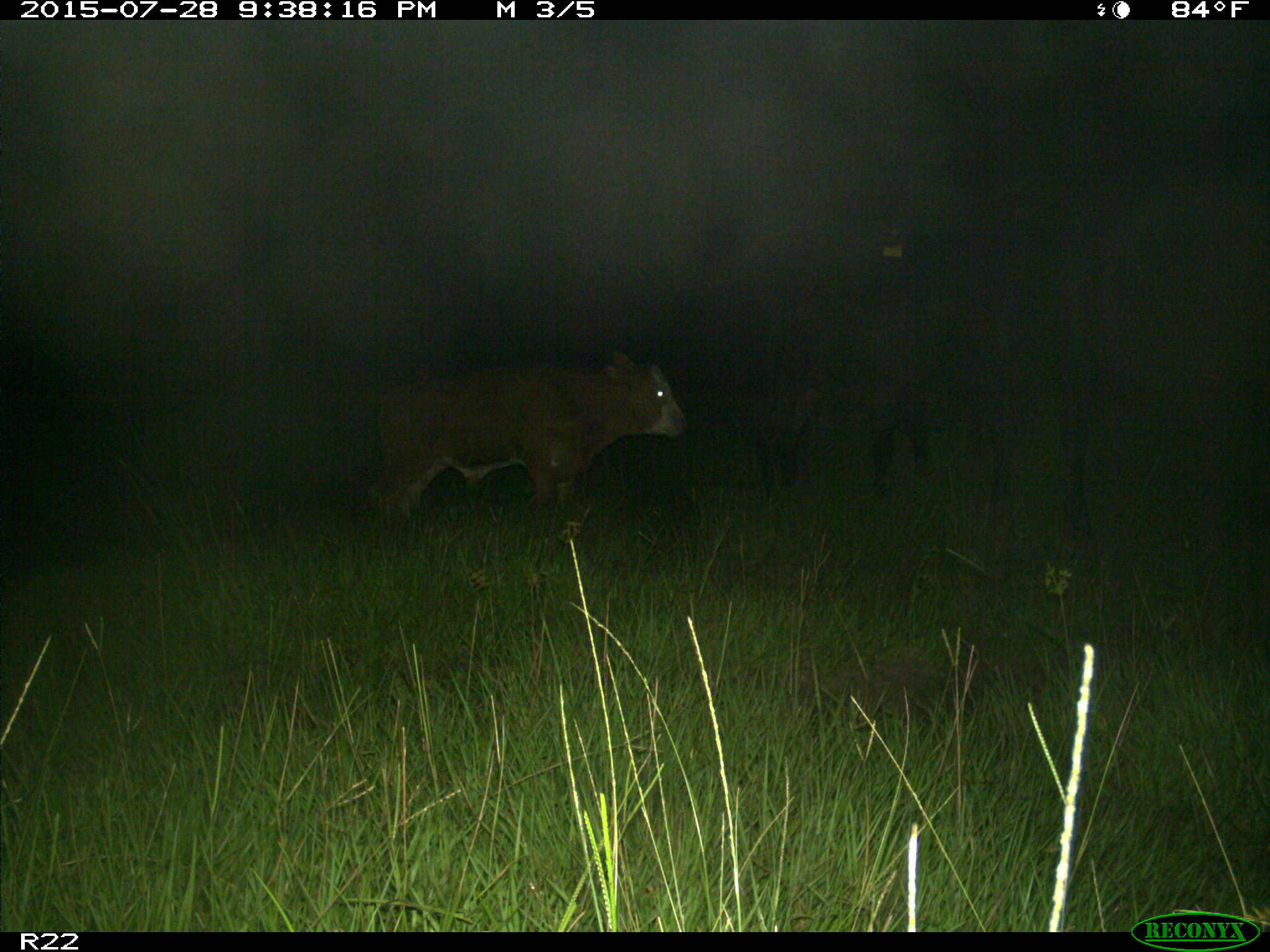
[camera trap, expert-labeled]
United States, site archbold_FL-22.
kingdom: Animalia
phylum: Chordata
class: Mammalia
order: Artiodactyla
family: Bovidae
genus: Bos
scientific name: Bos taurus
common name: domestic cow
Bos taurus (domestic cow).